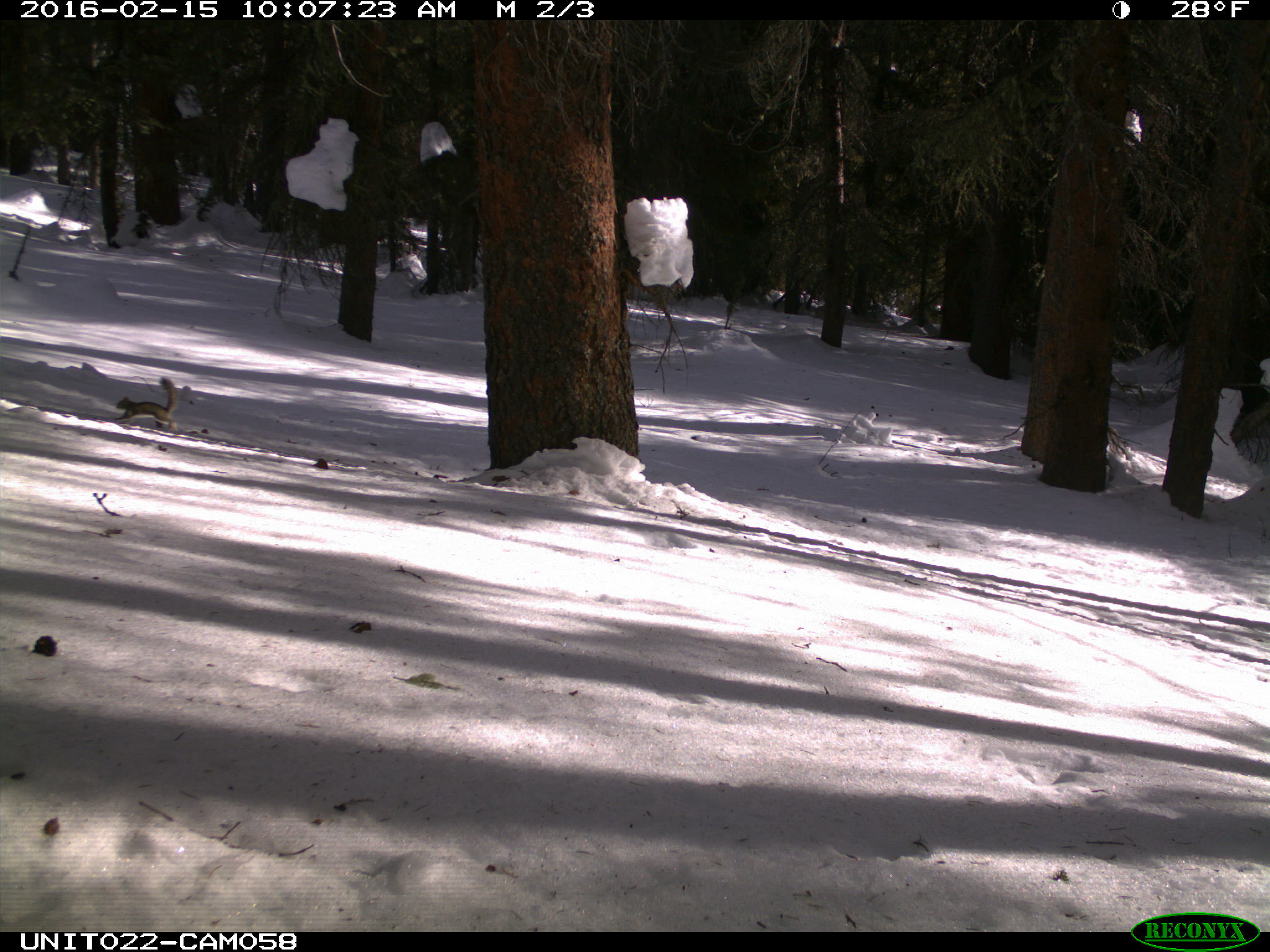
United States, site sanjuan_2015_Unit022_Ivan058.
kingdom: Animalia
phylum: Chordata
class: Mammalia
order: Rodentia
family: Sciuridae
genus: Tamiasciurus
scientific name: Tamiasciurus hudsonicus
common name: american red squirrel